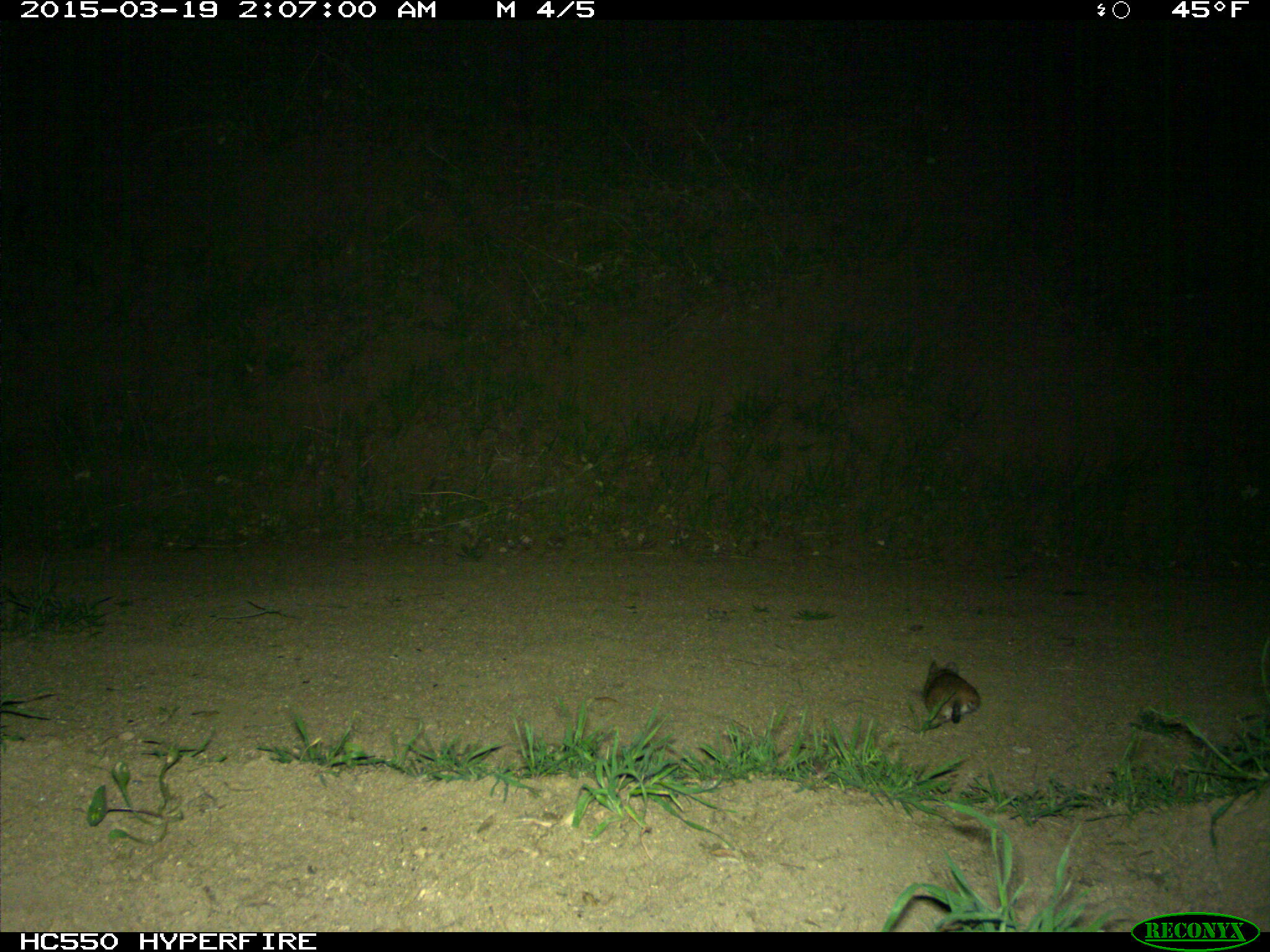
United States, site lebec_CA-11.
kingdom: Animalia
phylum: Chordata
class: Mammalia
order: Rodentia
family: Cricetidae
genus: Neotoma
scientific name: Neotoma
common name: pack rat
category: unidentified pack rat